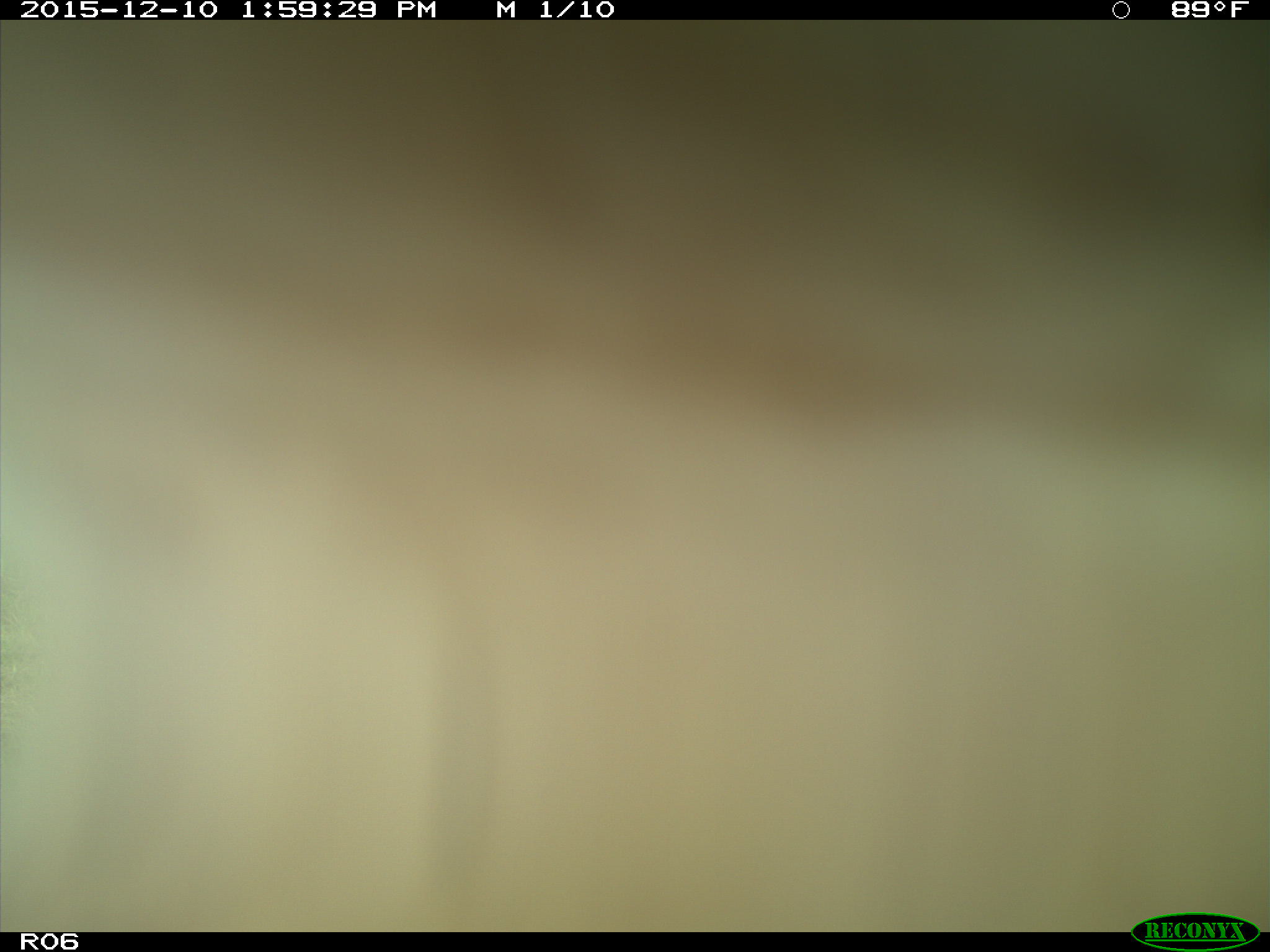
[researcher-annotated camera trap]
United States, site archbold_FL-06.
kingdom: Animalia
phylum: Chordata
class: Mammalia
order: Artiodactyla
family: Bovidae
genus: Bos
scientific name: Bos taurus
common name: domestic cow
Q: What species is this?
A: Bos taurus (domestic cow).